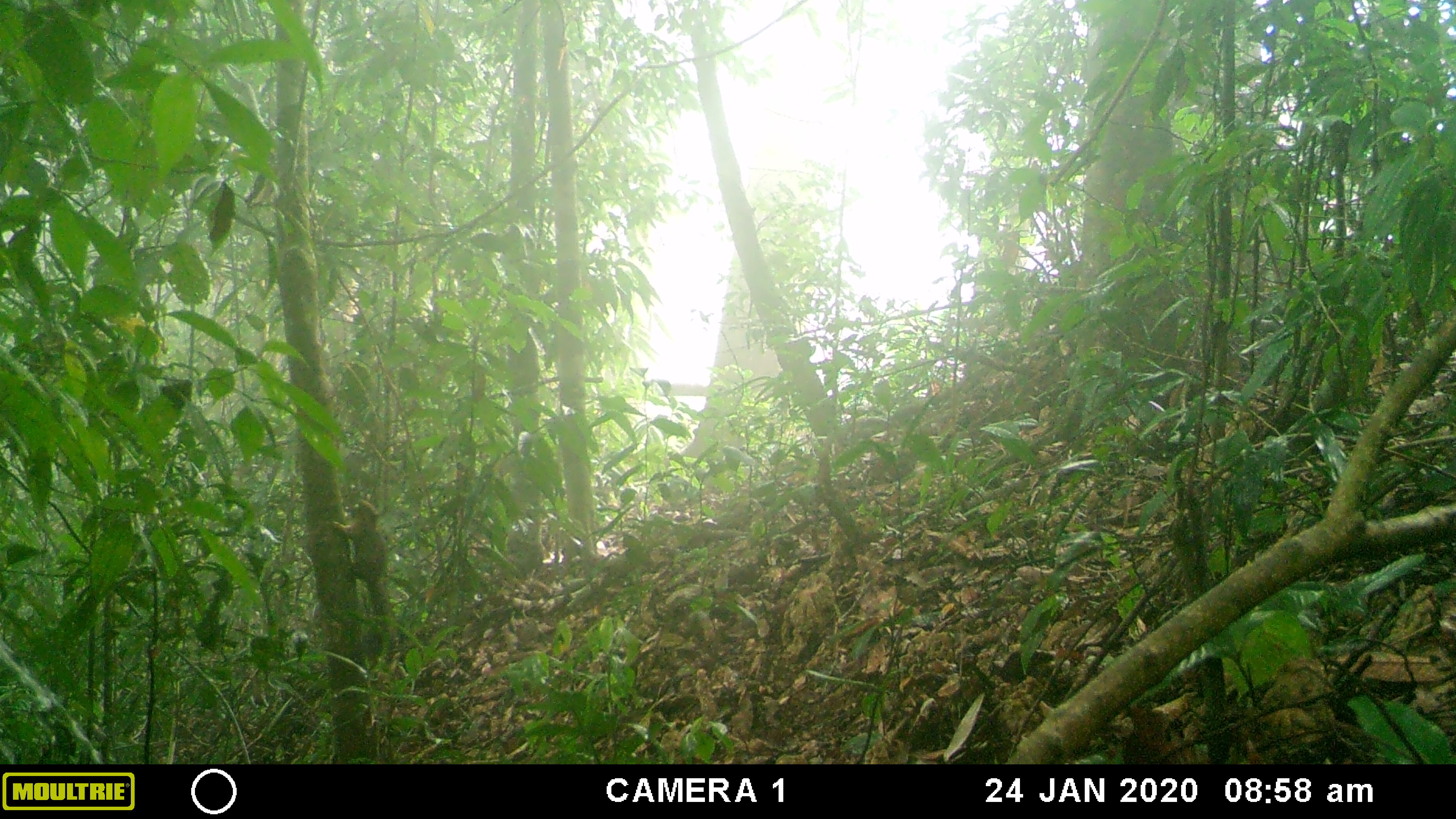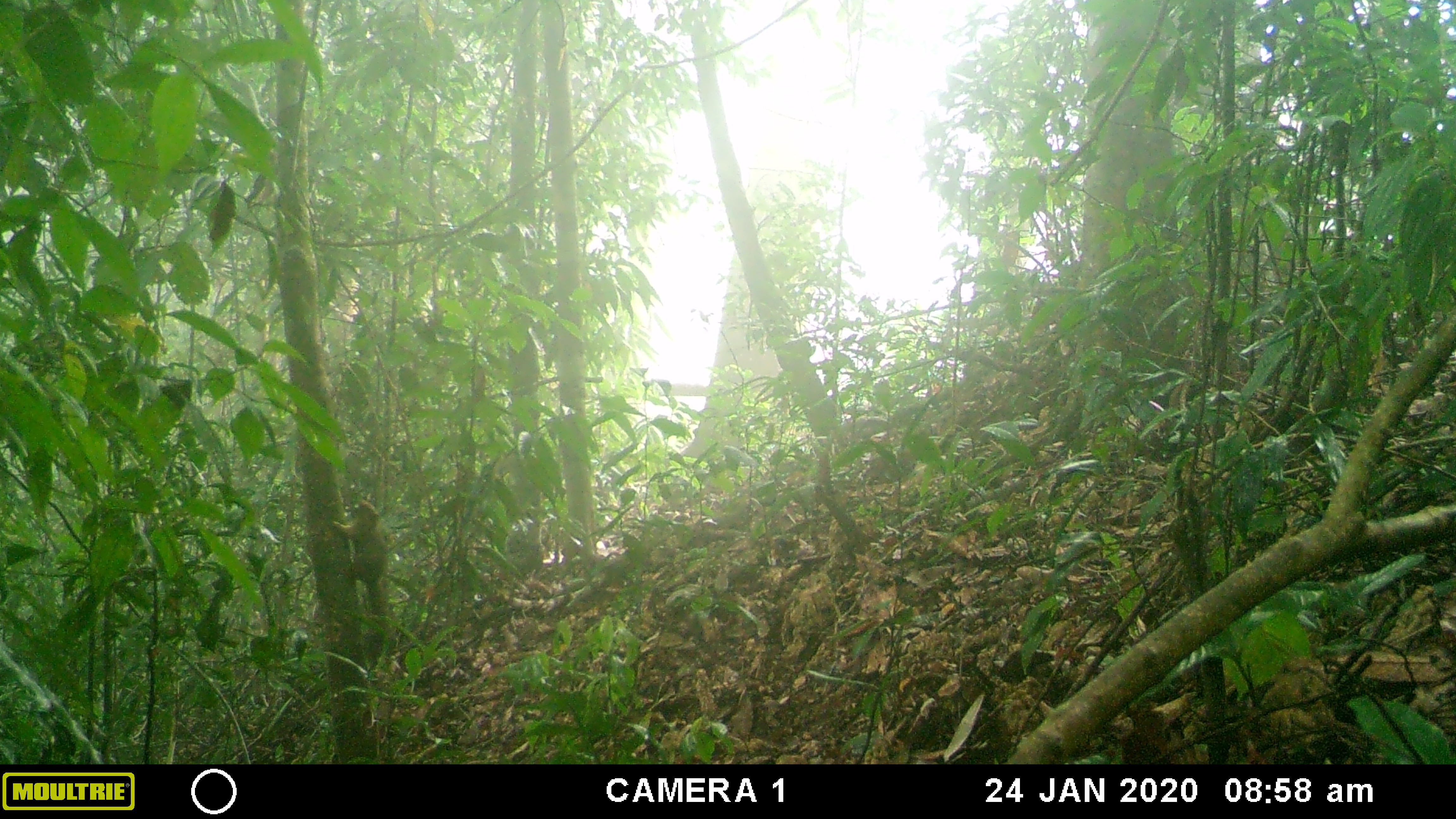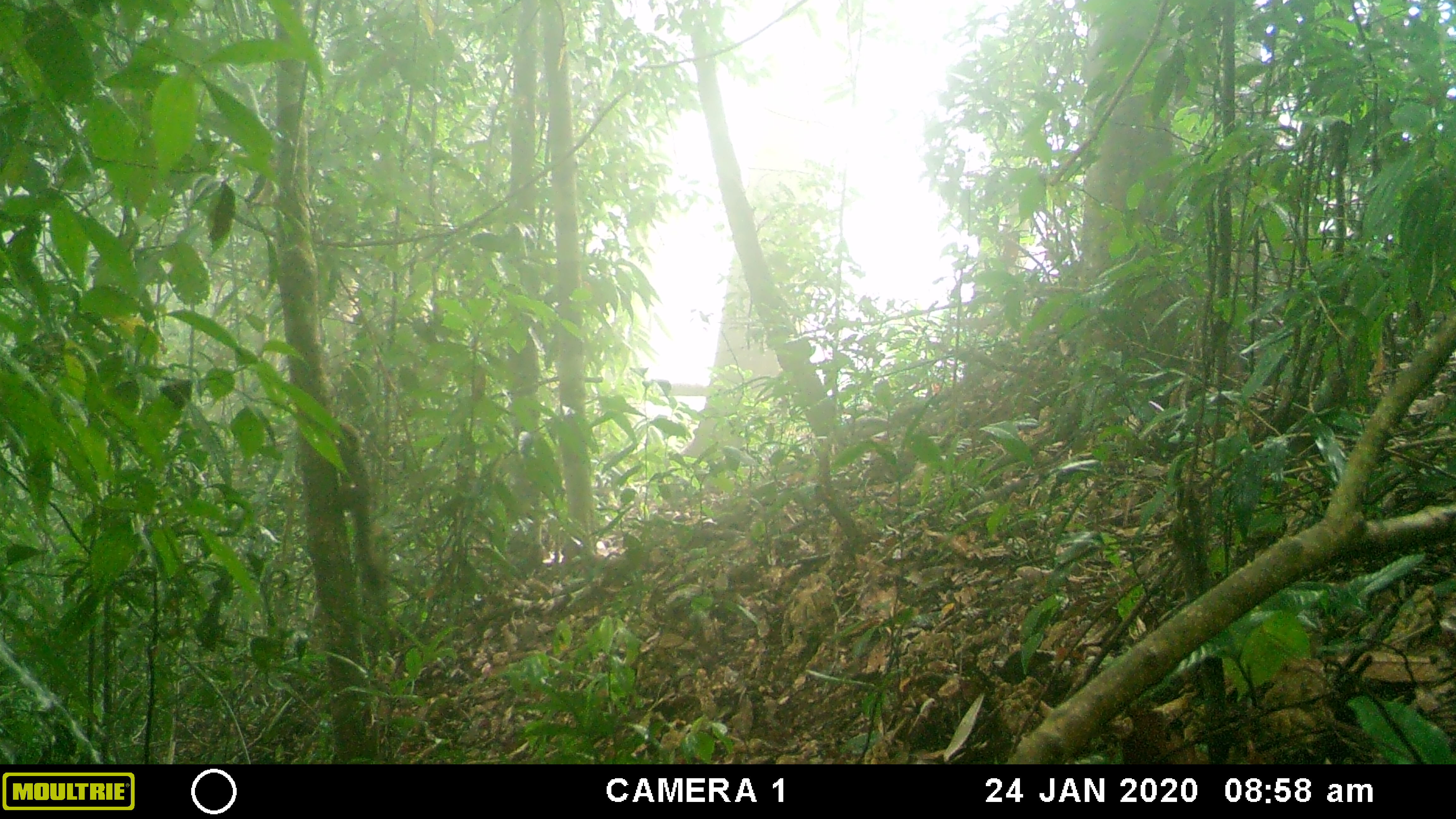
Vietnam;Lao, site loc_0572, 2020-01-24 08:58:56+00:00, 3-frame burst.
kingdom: Animalia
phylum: Chordata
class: Mammalia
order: Rodentia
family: Sciuridae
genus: Callosciurus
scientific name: Callosciurus erythraeus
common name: pallas's squirrel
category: pallass squirrel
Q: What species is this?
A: Pallass squirrel (pallas's squirrel) (Callosciurus erythraeus).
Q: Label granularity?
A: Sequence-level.